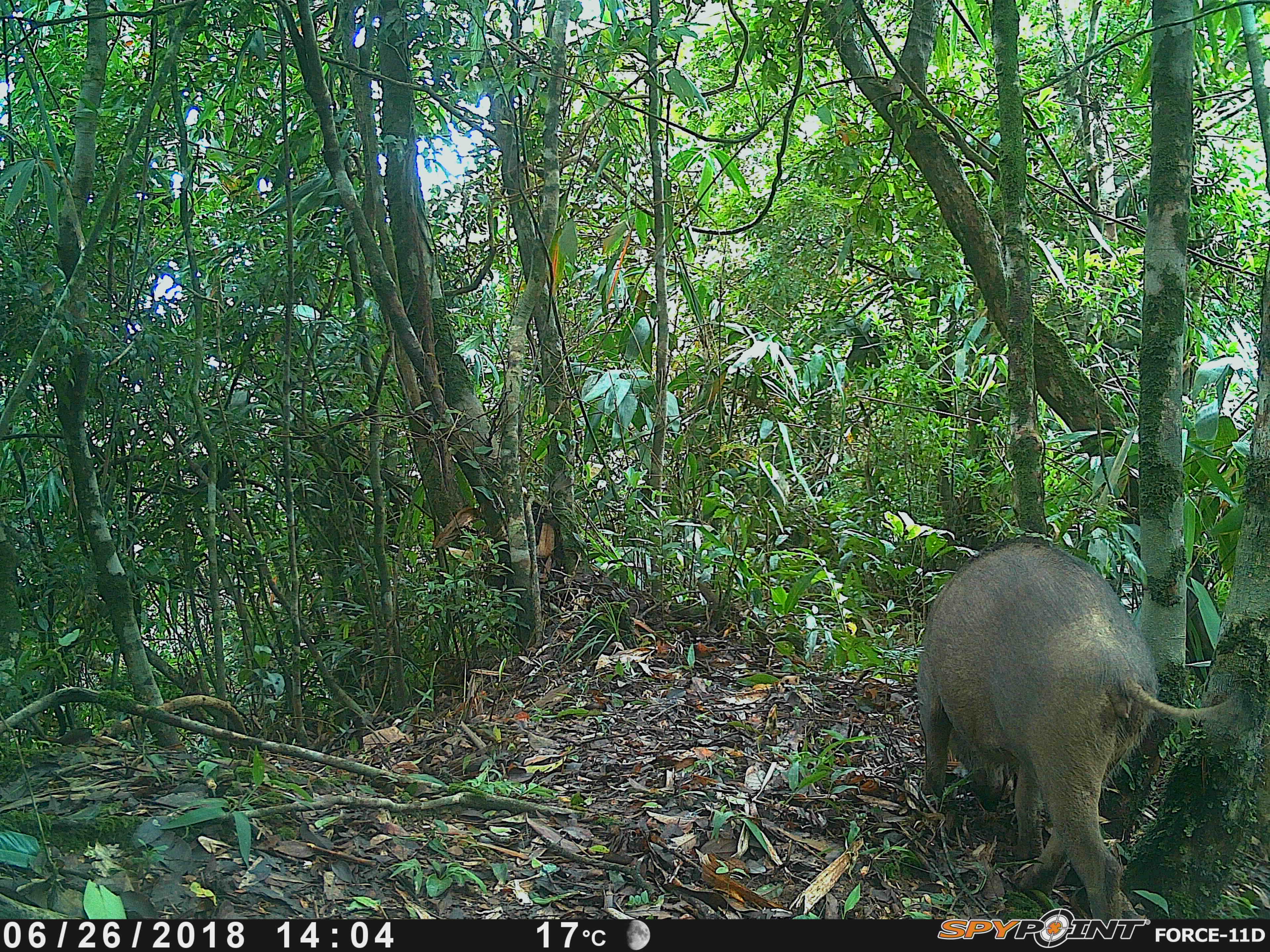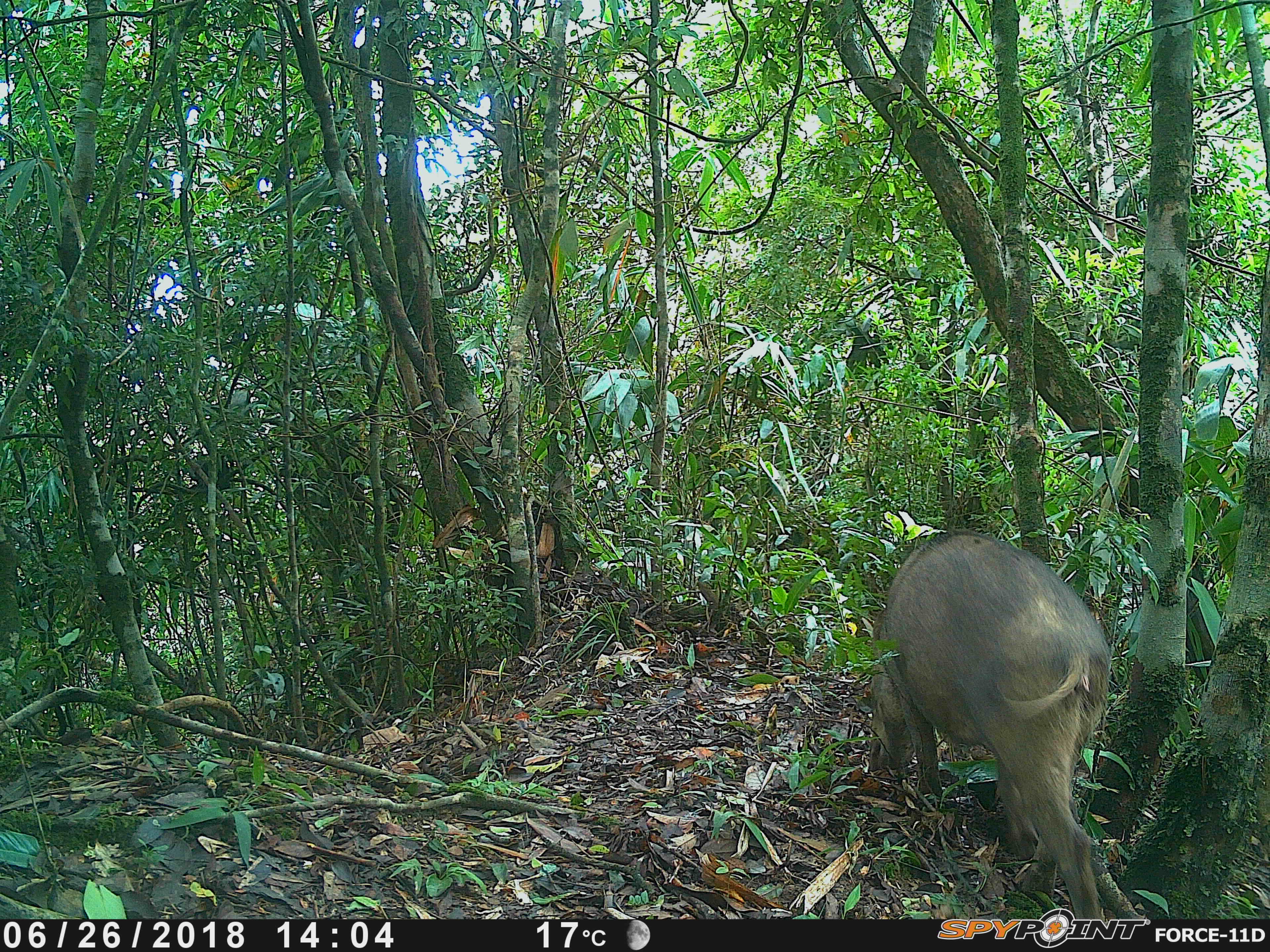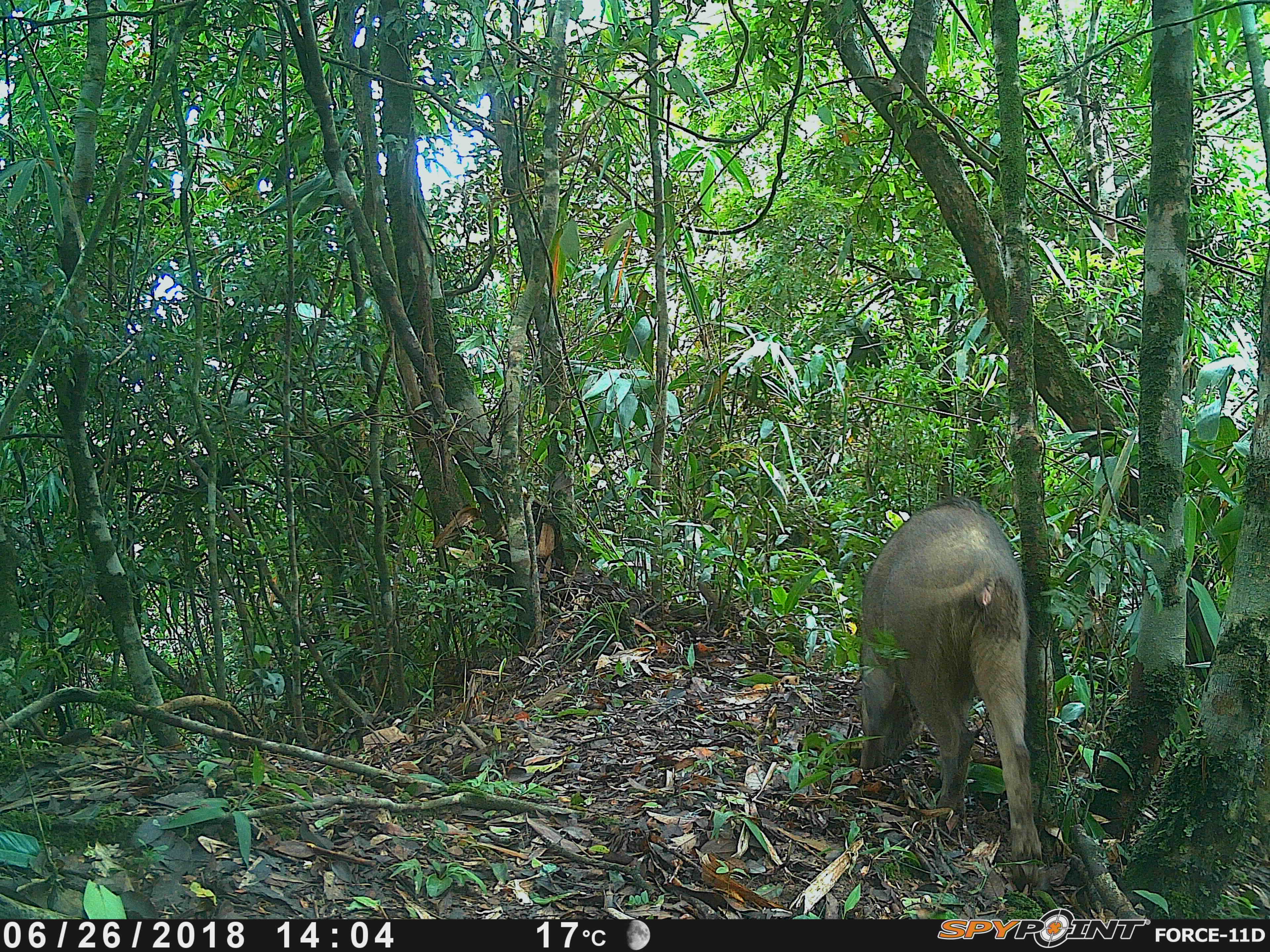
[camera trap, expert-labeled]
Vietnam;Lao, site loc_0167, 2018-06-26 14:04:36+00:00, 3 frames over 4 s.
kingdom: Animalia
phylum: Chordata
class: Mammalia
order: Artiodactyla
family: Suidae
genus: Sus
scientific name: Sus scrofa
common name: eurasian wild pig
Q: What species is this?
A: Eurasian wild pig (Sus scrofa).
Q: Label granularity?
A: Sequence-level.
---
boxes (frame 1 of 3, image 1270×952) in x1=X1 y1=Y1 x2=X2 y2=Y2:
eurasian wild pig: x1=915 y1=536 x2=1238 y2=917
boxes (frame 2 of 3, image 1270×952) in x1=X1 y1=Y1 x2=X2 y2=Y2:
eurasian wild pig: x1=868 y1=526 x2=1111 y2=918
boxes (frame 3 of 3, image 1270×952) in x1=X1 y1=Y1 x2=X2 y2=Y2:
eurasian wild pig: x1=858 y1=493 x2=1042 y2=861